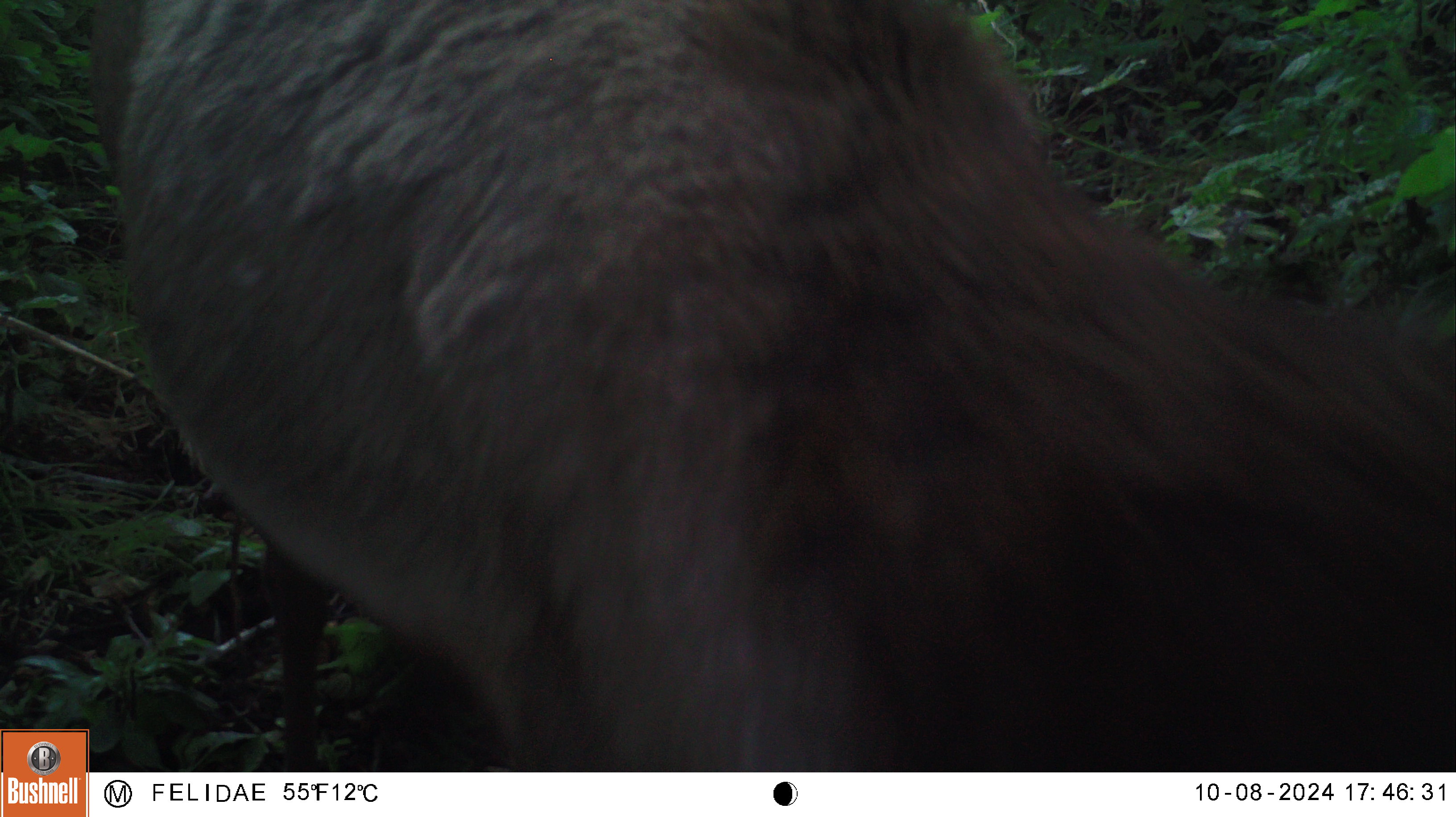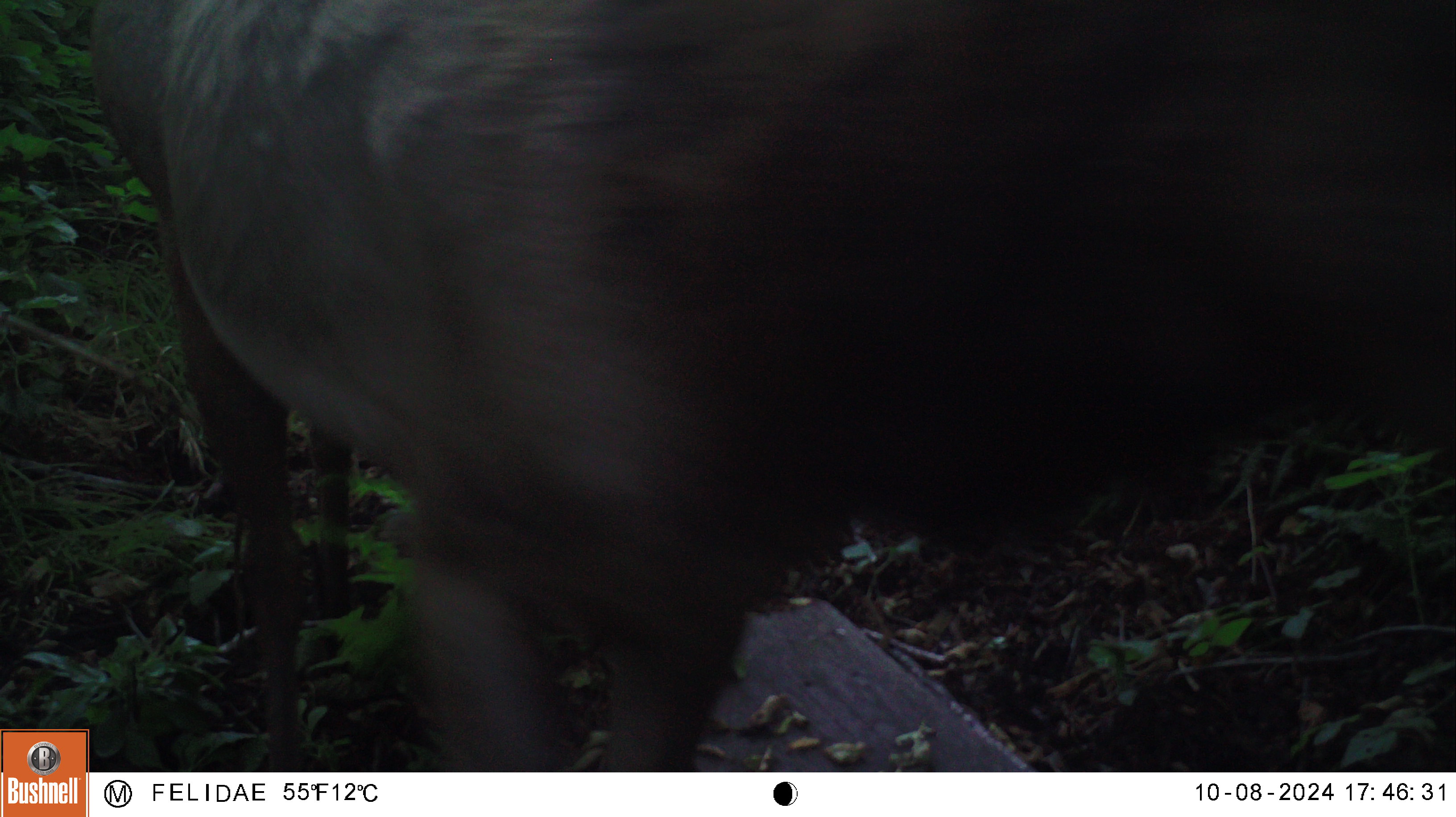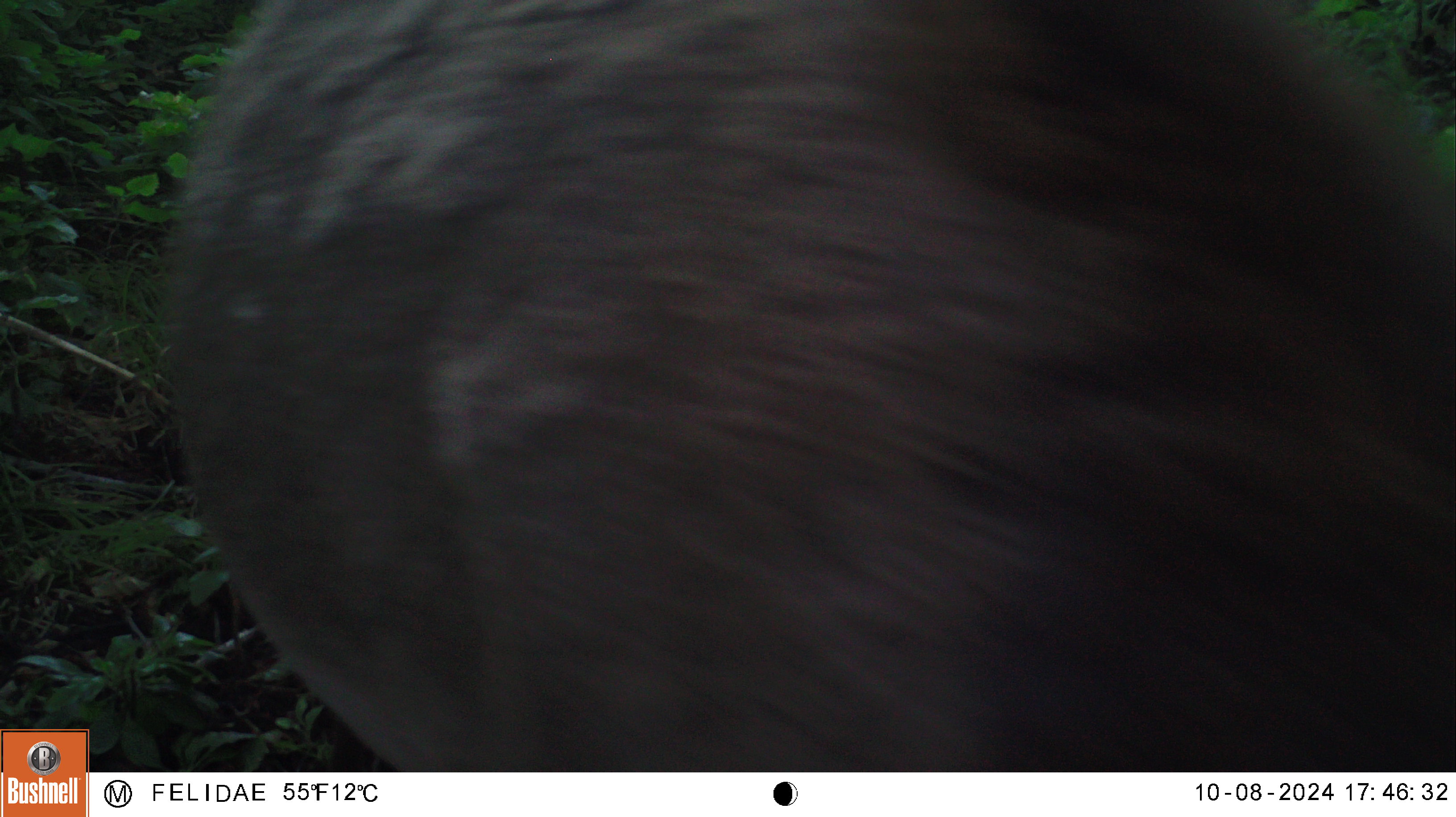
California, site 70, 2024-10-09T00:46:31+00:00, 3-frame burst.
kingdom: Animalia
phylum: Chordata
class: Mammalia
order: Artiodactyla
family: Cervidae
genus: Cervus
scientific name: Cervus canadensis nannodes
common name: tule elk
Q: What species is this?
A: Tule elk (Cervus canadensis nannodes).